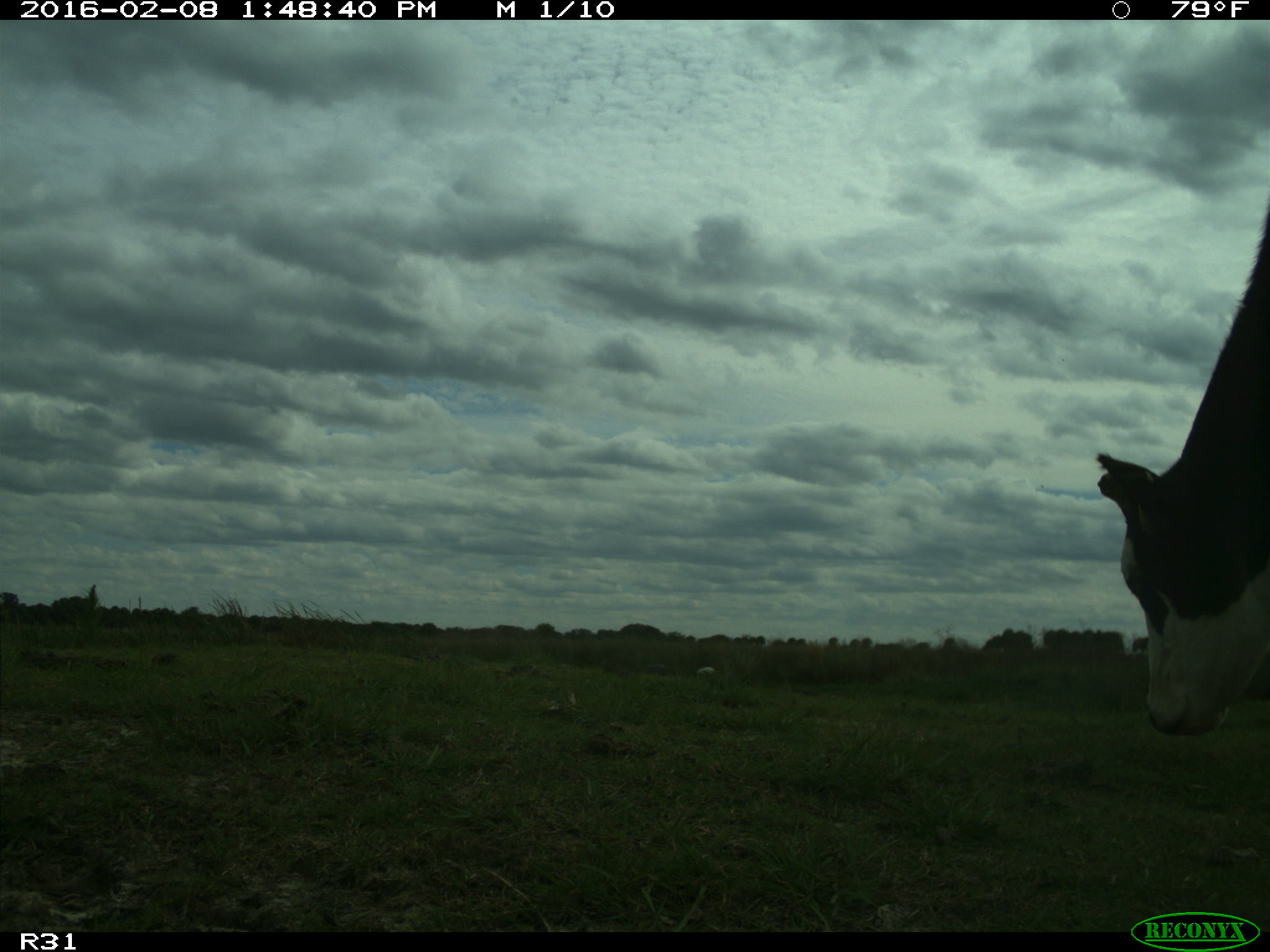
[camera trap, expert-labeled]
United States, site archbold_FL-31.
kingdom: Animalia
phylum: Chordata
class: Mammalia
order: Artiodactyla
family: Bovidae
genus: Bos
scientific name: Bos taurus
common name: domestic cow